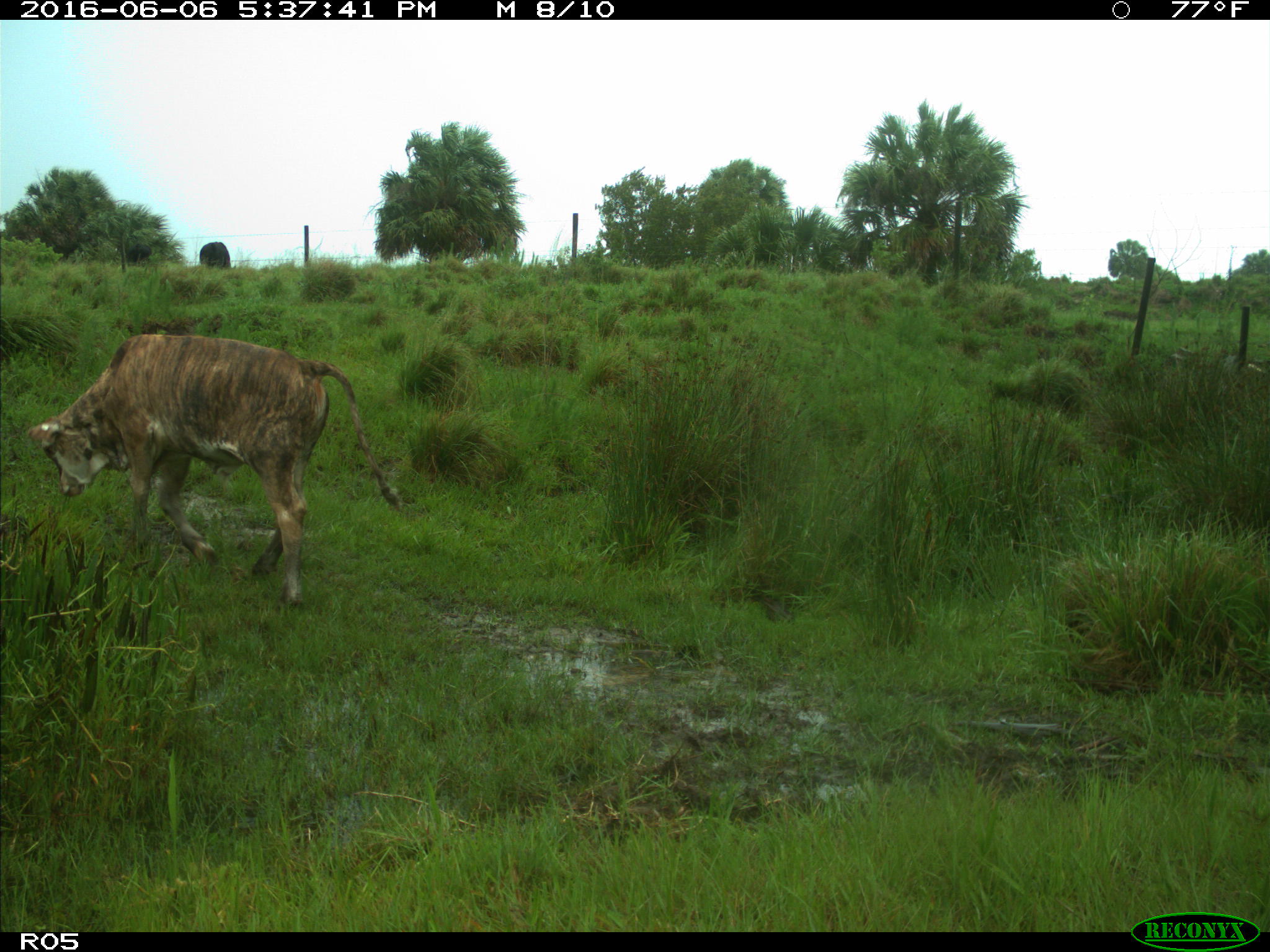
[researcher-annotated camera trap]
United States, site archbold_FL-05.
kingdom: Animalia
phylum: Chordata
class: Mammalia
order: Artiodactyla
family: Bovidae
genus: Bos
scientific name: Bos taurus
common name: domestic cow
Bos taurus (domestic cow).